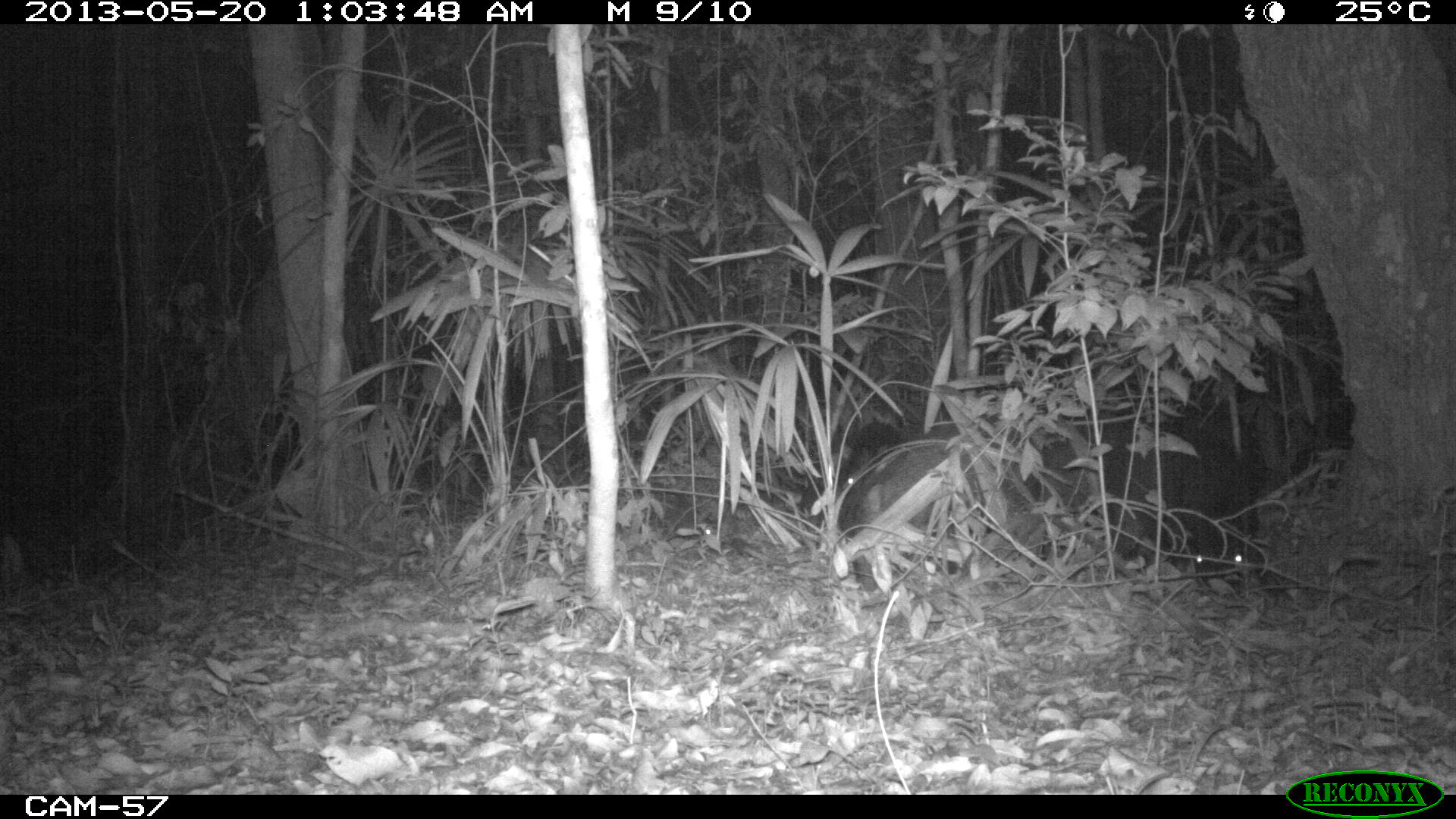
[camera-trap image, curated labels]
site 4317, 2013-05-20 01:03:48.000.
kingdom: Animalia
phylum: Chordata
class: Mammalia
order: Artiodactyla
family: Tayassuidae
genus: Tayassu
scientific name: Tayassu pecari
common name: white-lipped peccary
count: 5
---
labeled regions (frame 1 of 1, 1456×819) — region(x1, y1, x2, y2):
tayassu pecari: region(813, 420, 993, 575)